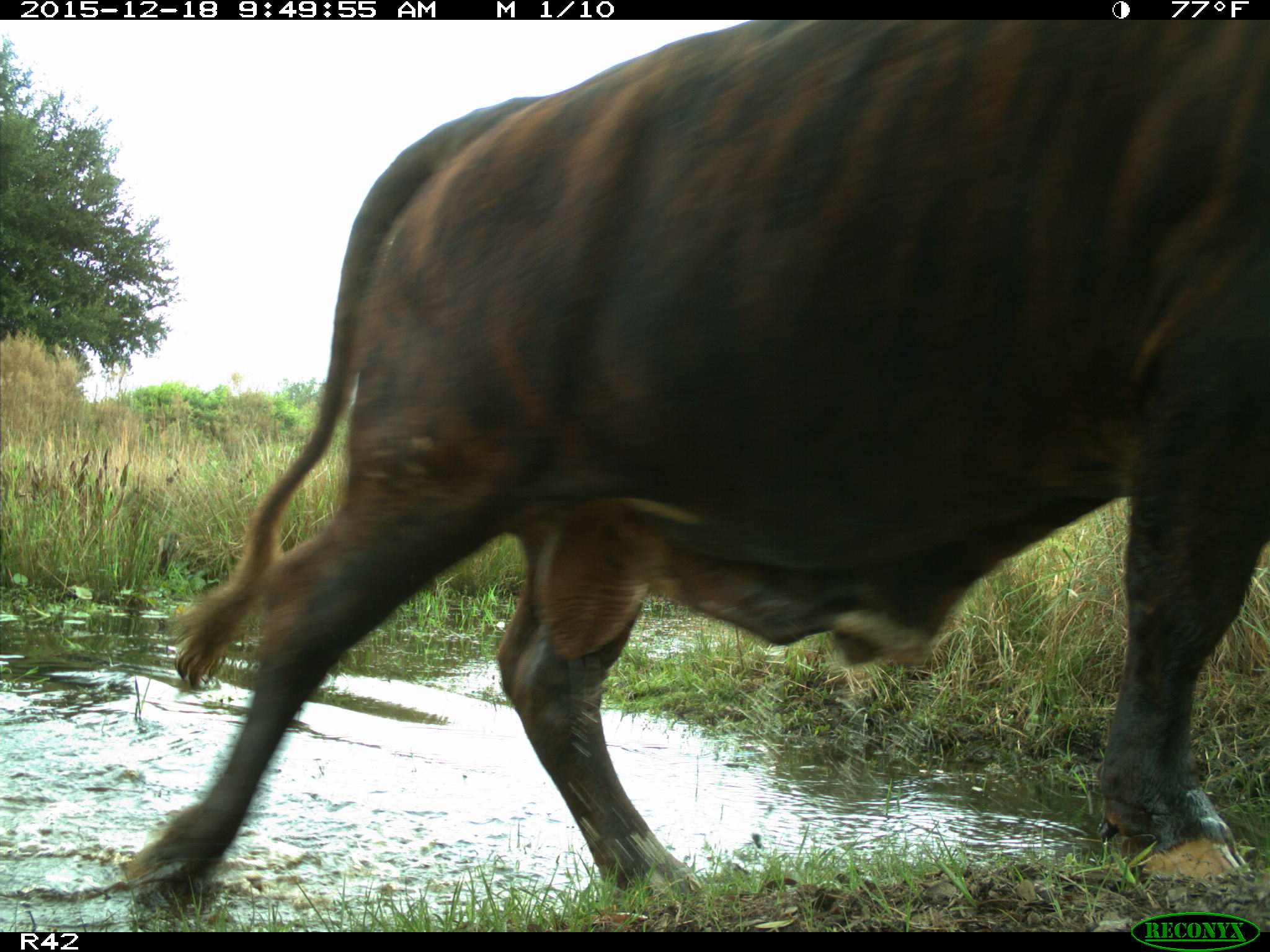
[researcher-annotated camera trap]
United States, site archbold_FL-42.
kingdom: Animalia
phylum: Chordata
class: Mammalia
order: Artiodactyla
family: Bovidae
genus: Bos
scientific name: Bos taurus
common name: domestic cow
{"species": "Bos taurus (domestic cow)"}